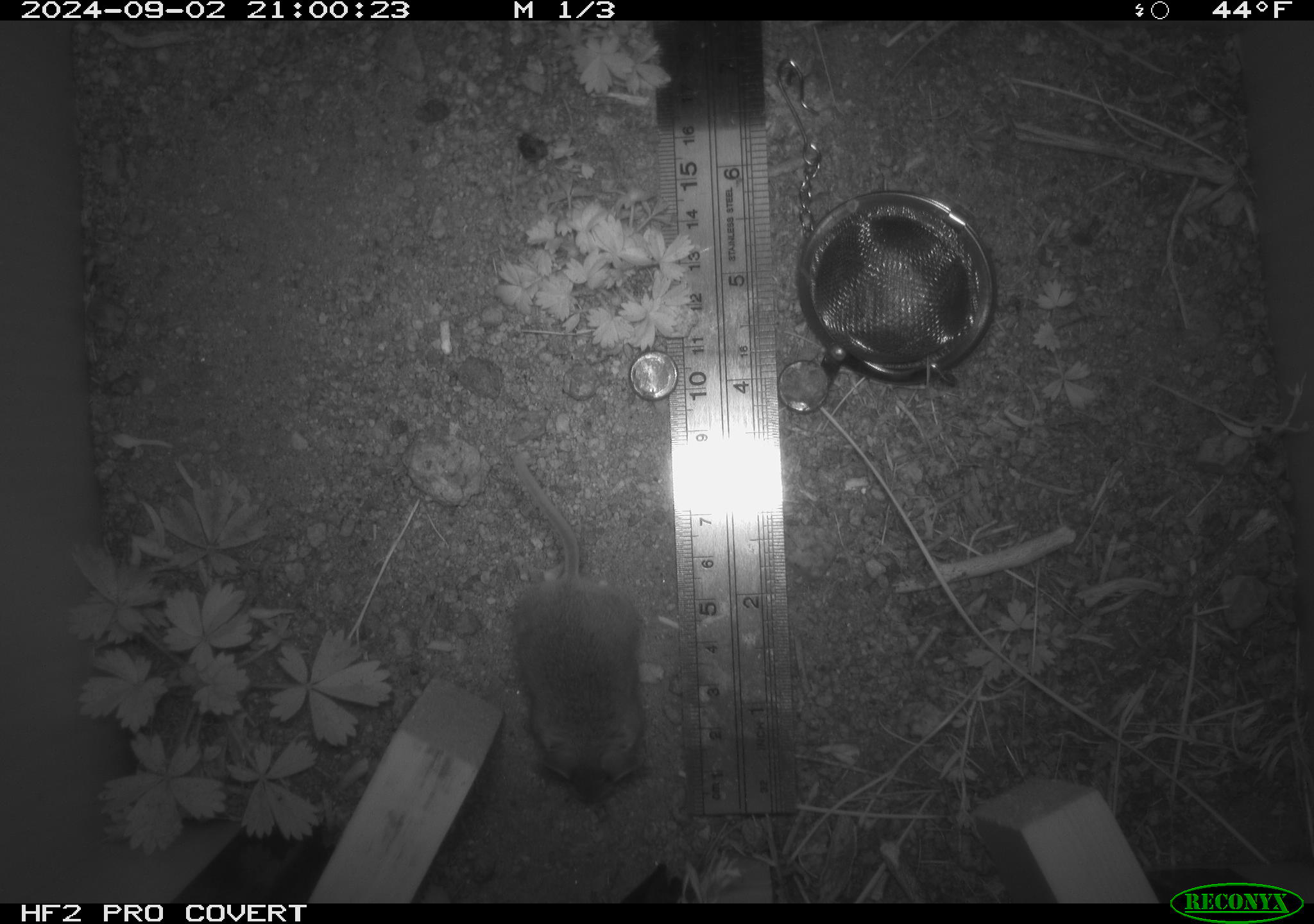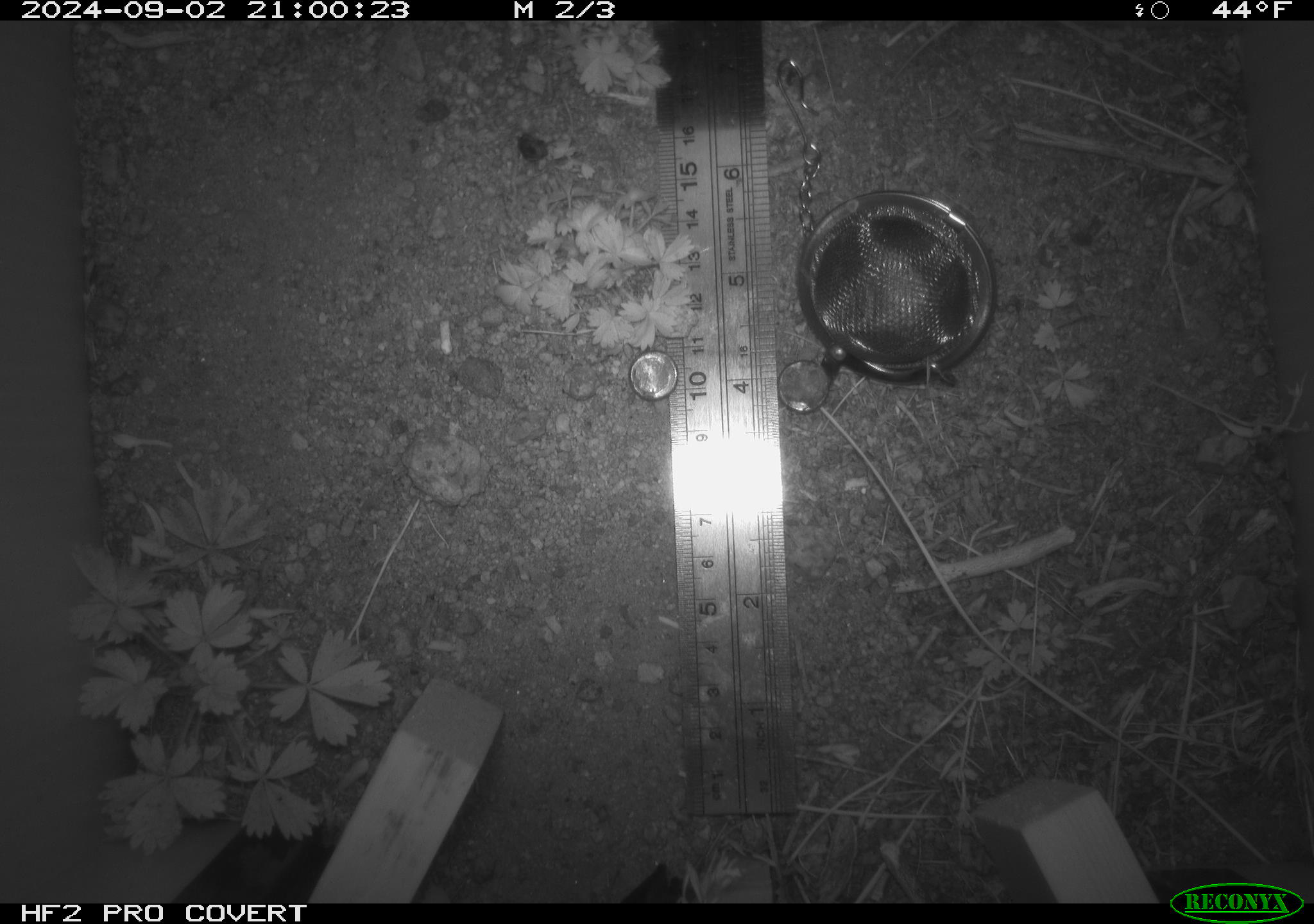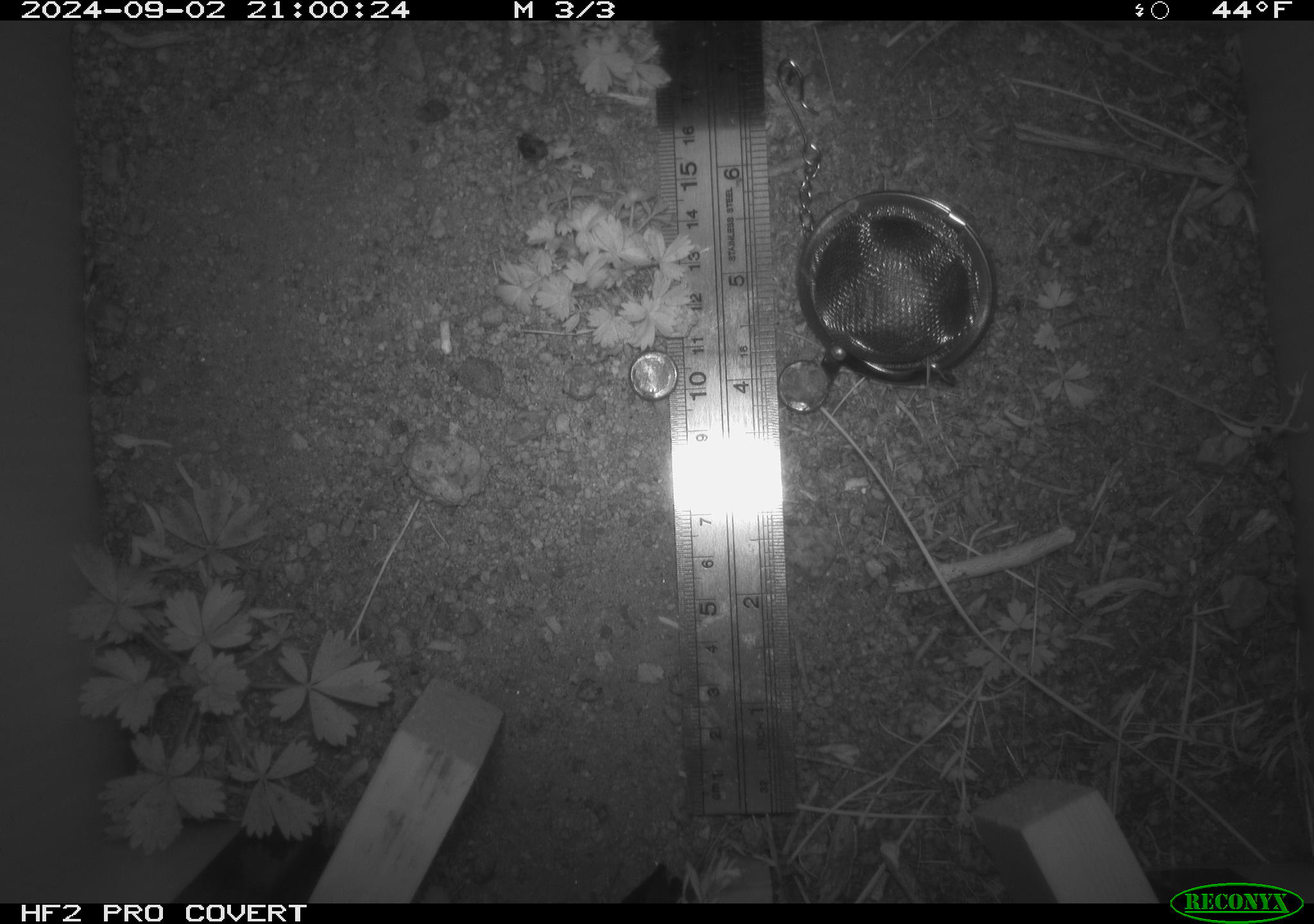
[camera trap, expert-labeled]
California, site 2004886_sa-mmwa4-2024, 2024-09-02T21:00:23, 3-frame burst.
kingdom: Animalia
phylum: Chordata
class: Mammalia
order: Rodentia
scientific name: Rodentia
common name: mouse species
Mouse species (Rodentia).